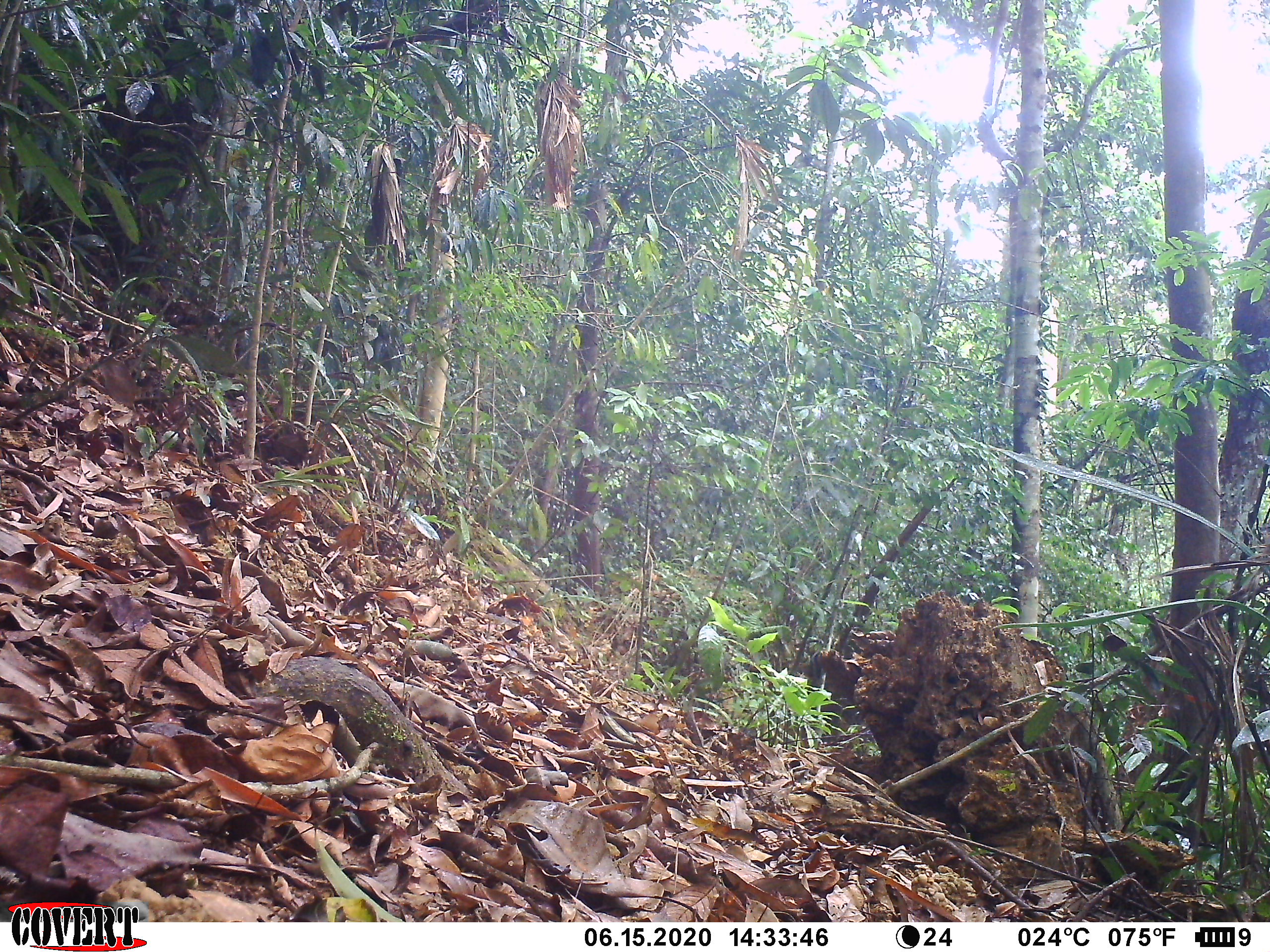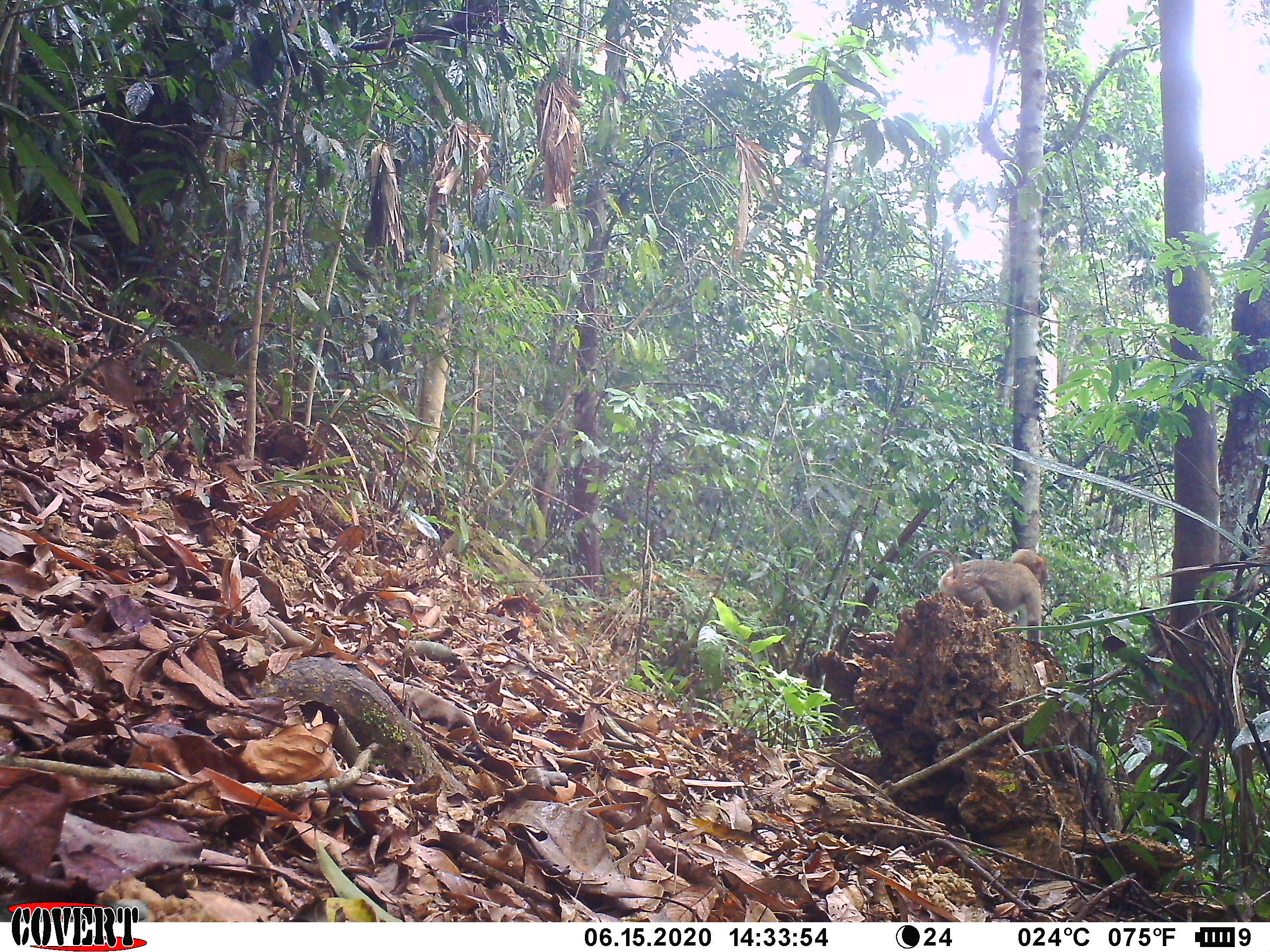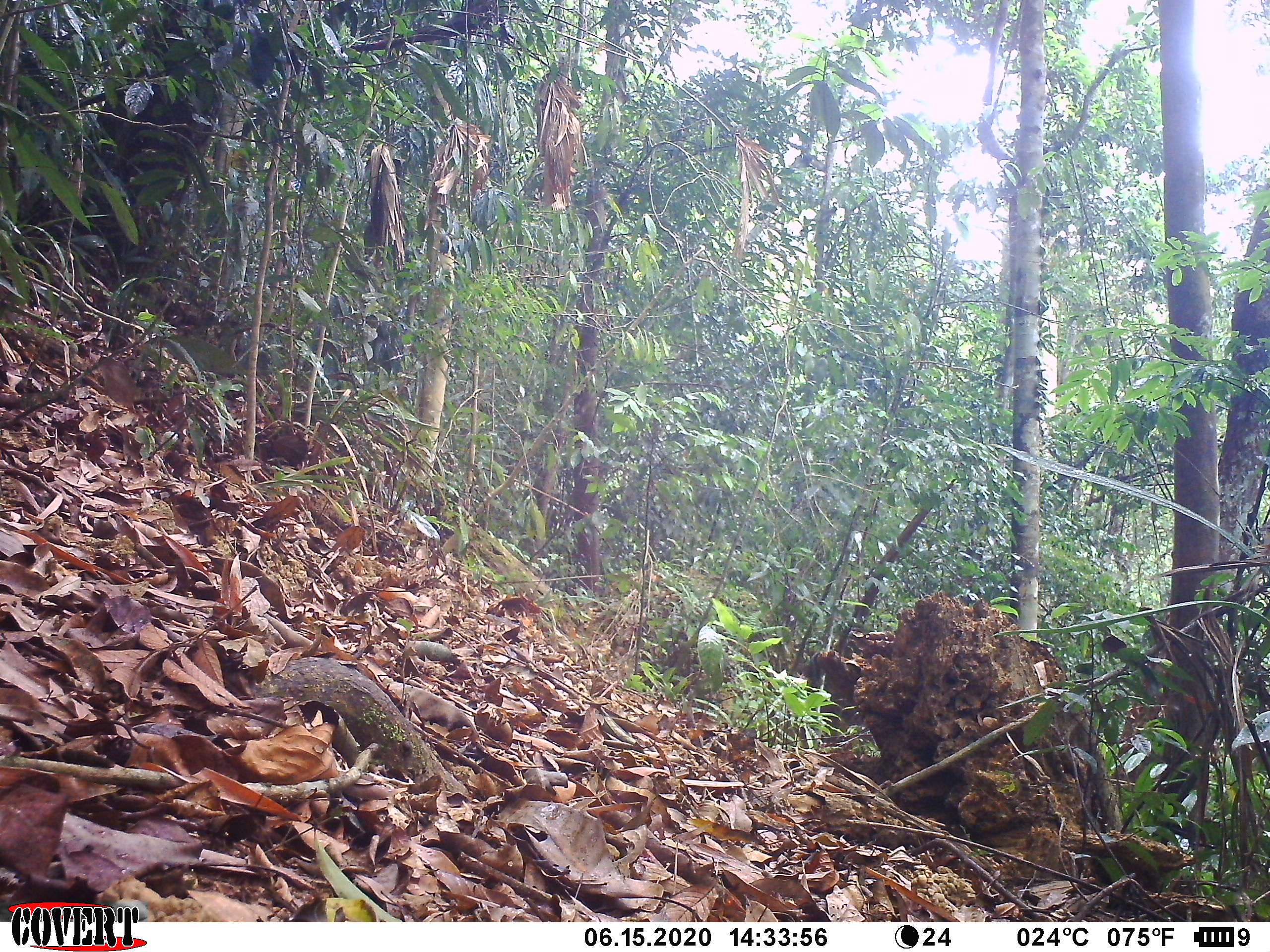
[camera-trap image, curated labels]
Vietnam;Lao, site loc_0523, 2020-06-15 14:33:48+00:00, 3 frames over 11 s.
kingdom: Animalia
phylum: Chordata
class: Mammalia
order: Primates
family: Cercopithecidae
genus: Macaca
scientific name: Macaca nemestrina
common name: pig-tailed macaque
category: pig tailed macaque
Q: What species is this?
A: Pig tailed macaque (pig-tailed macaque) (Macaca nemestrina).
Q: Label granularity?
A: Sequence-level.